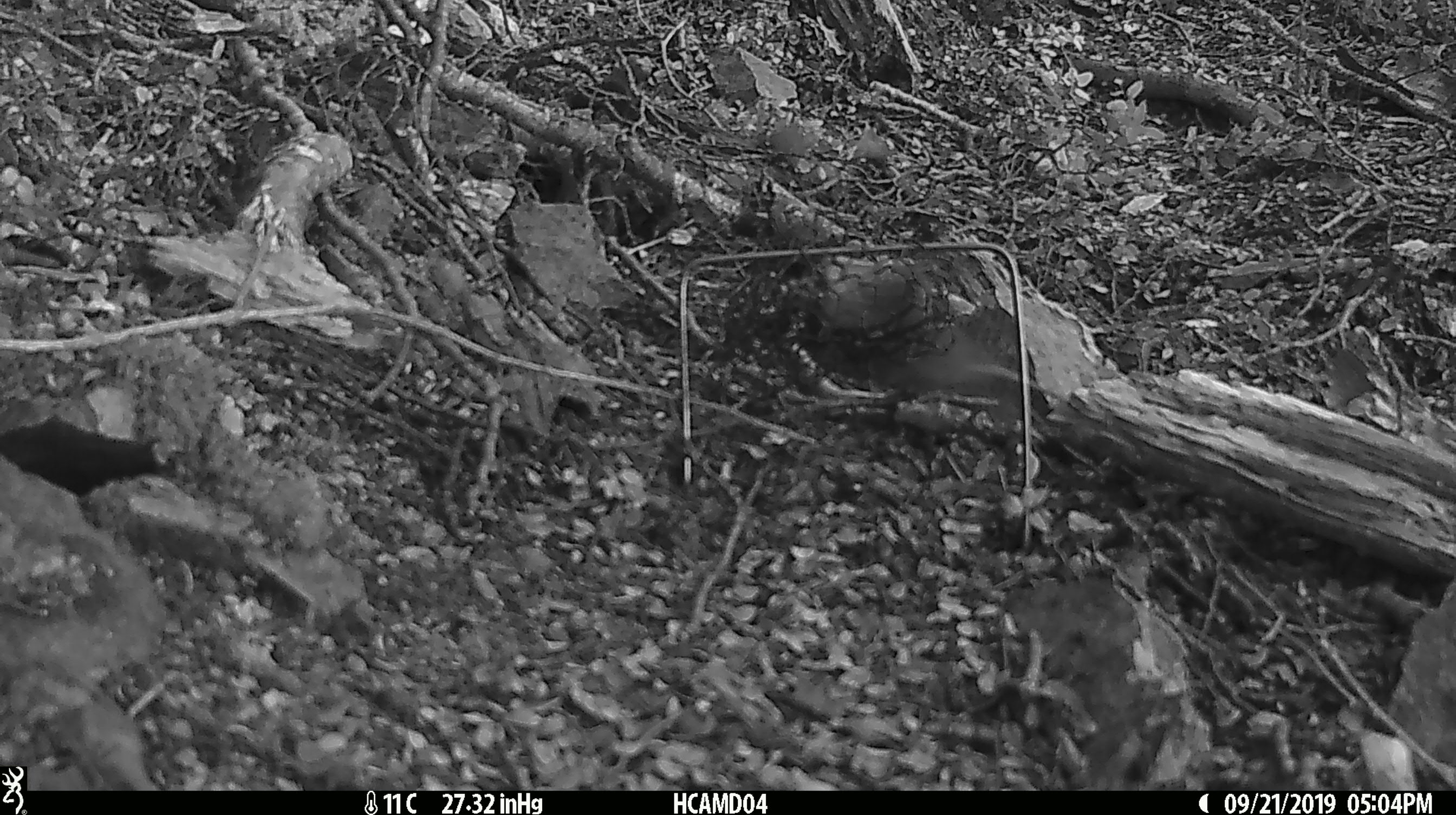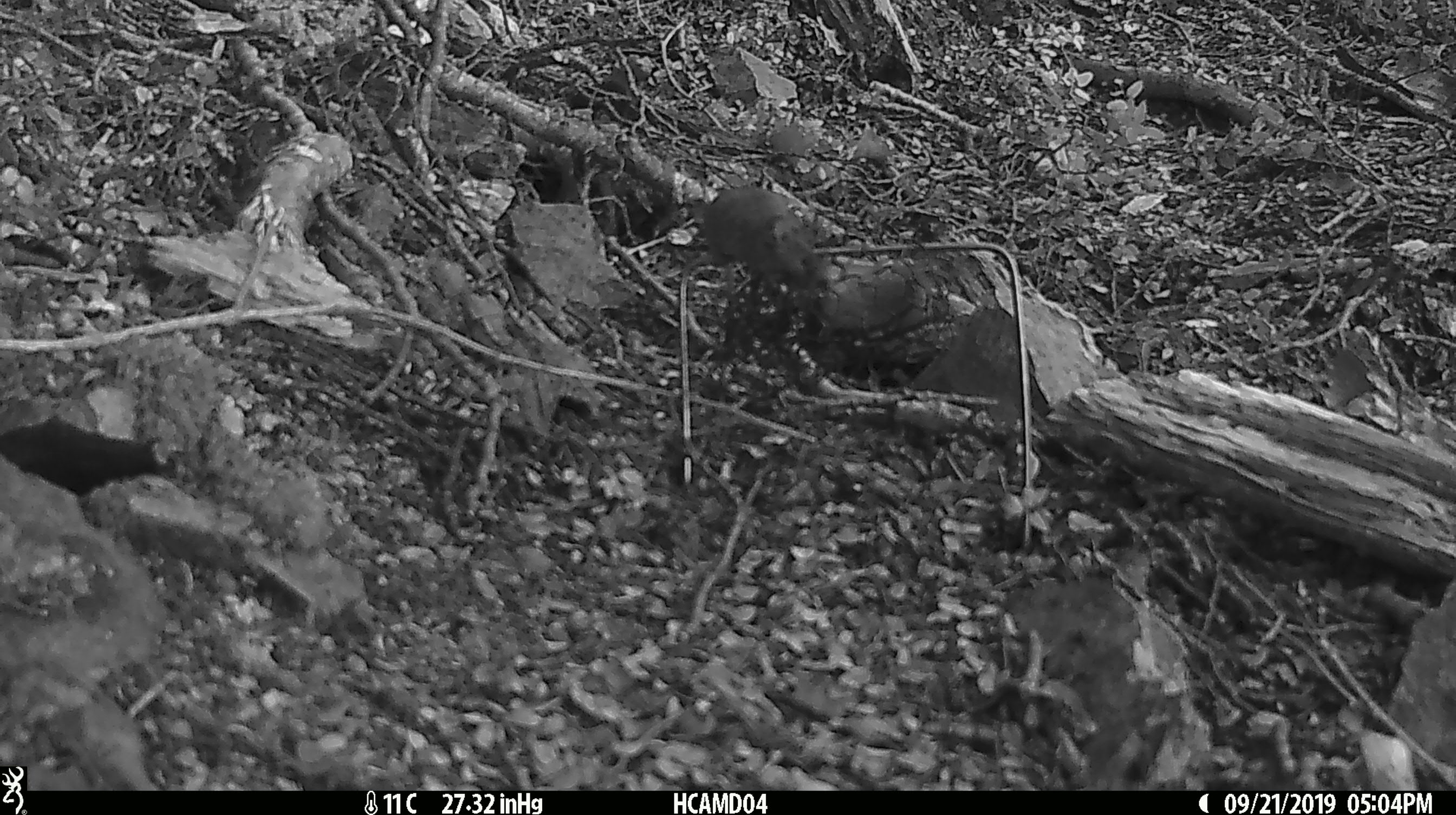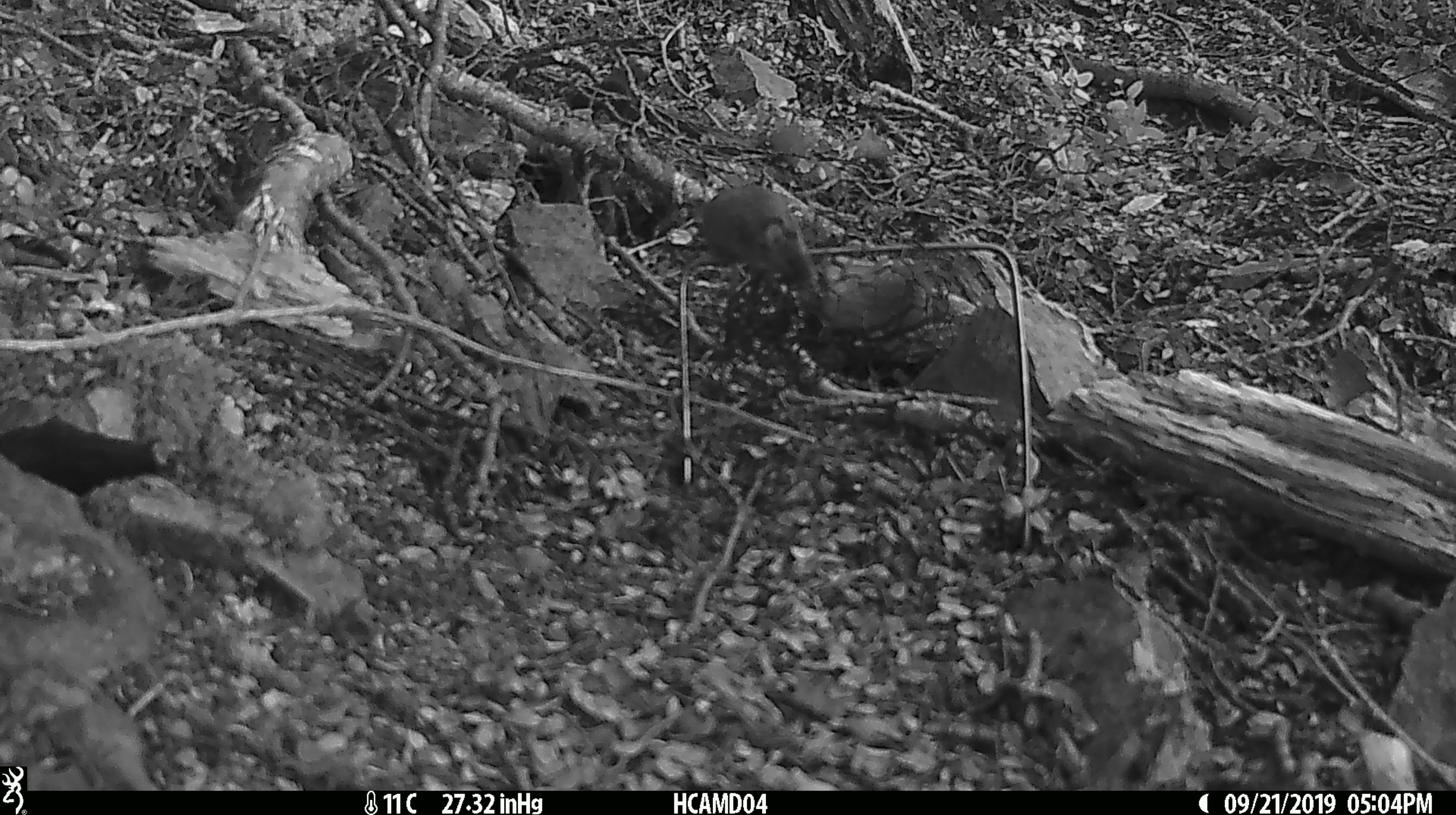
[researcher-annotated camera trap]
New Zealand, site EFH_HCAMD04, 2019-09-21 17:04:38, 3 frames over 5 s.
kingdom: Animalia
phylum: Chordata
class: Mammalia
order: Rodentia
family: Muridae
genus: Mus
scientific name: Mus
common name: mouse